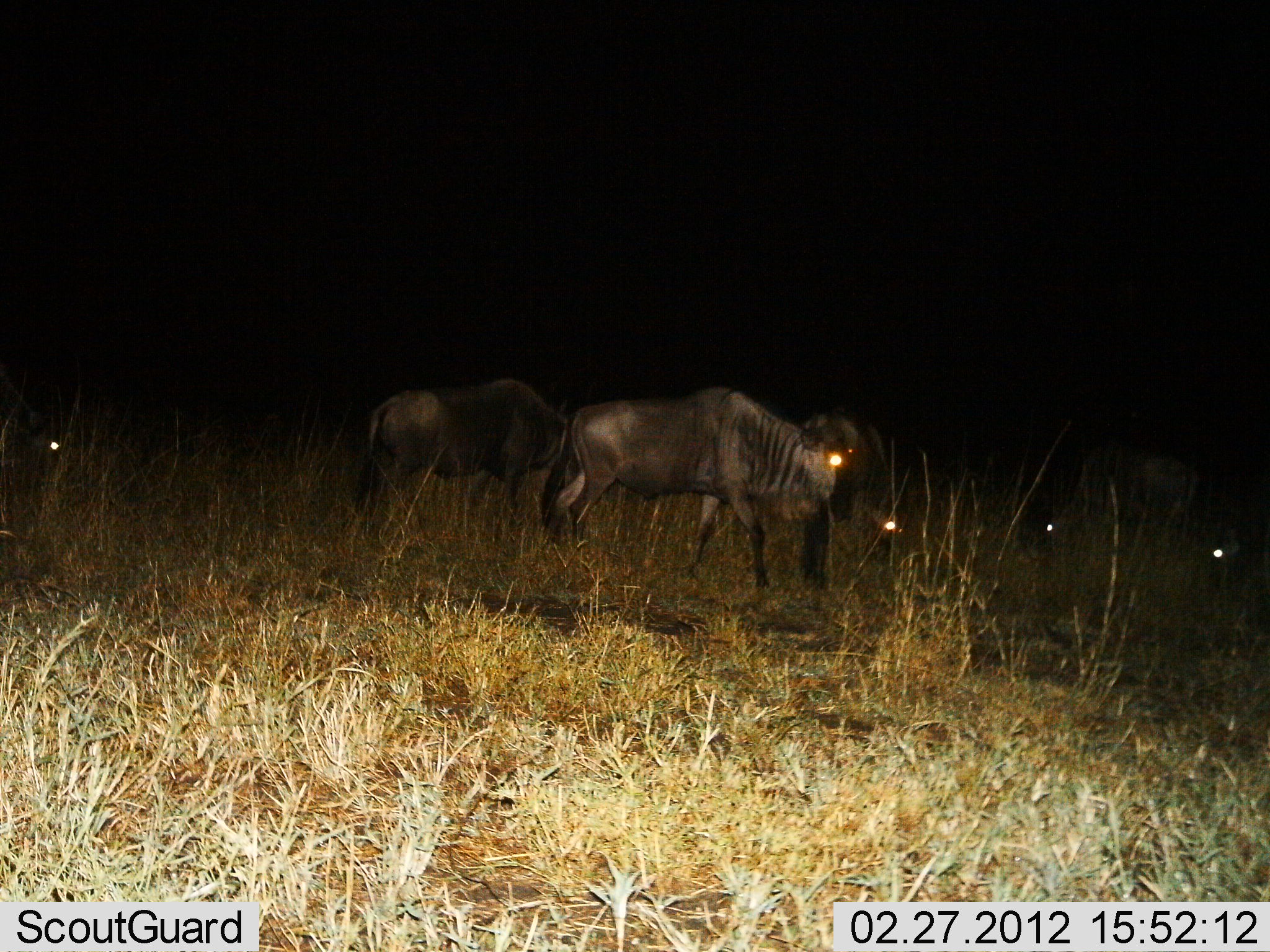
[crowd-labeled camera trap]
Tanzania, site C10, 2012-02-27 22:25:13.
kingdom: Animalia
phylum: Chordata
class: Mammalia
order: Artiodactyla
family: Bovidae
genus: Connochaetes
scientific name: Connochaetes taurinus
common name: blue wildebeest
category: wildebeest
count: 6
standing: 79%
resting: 14%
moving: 21%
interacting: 0%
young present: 0%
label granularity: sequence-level